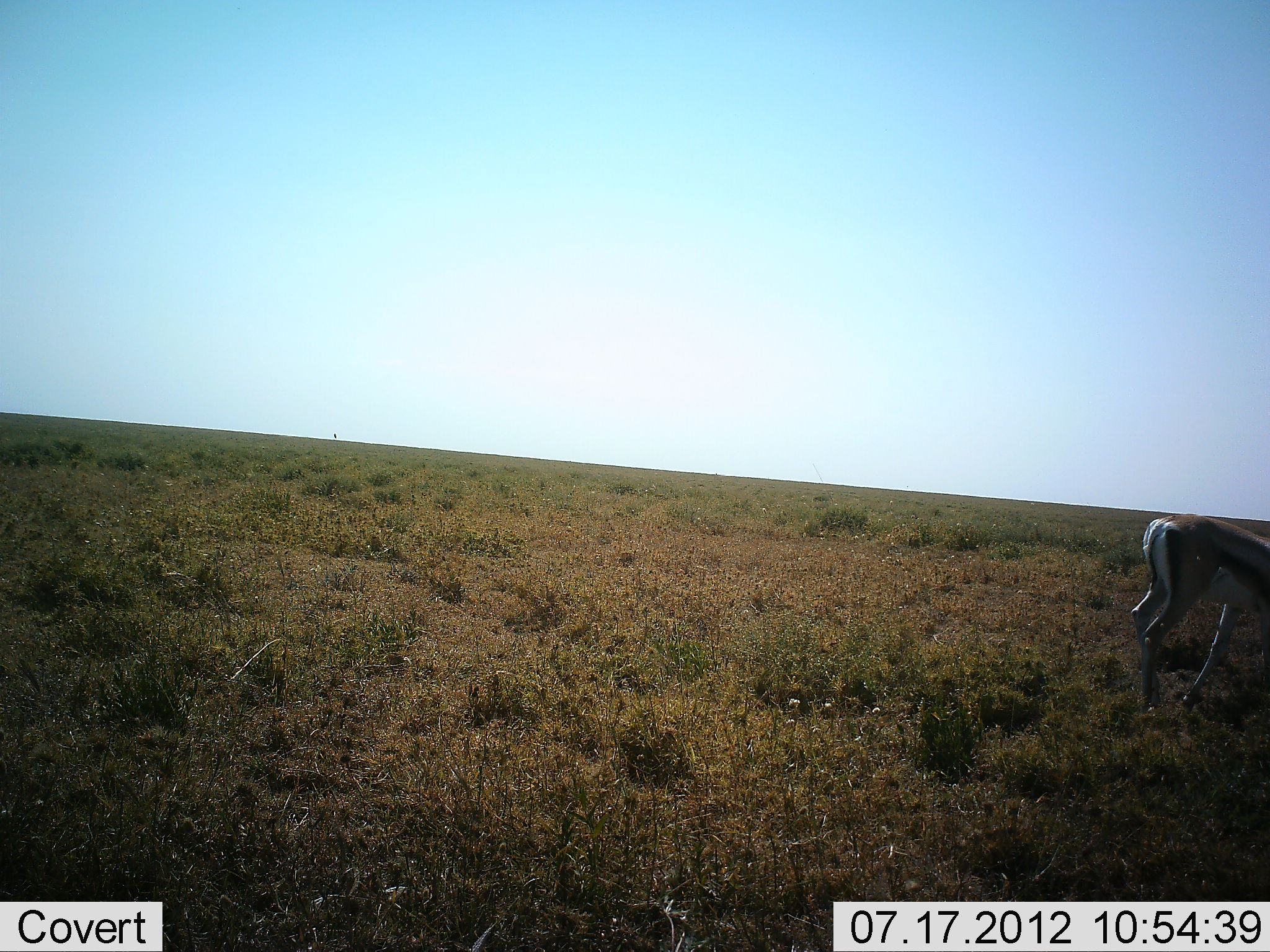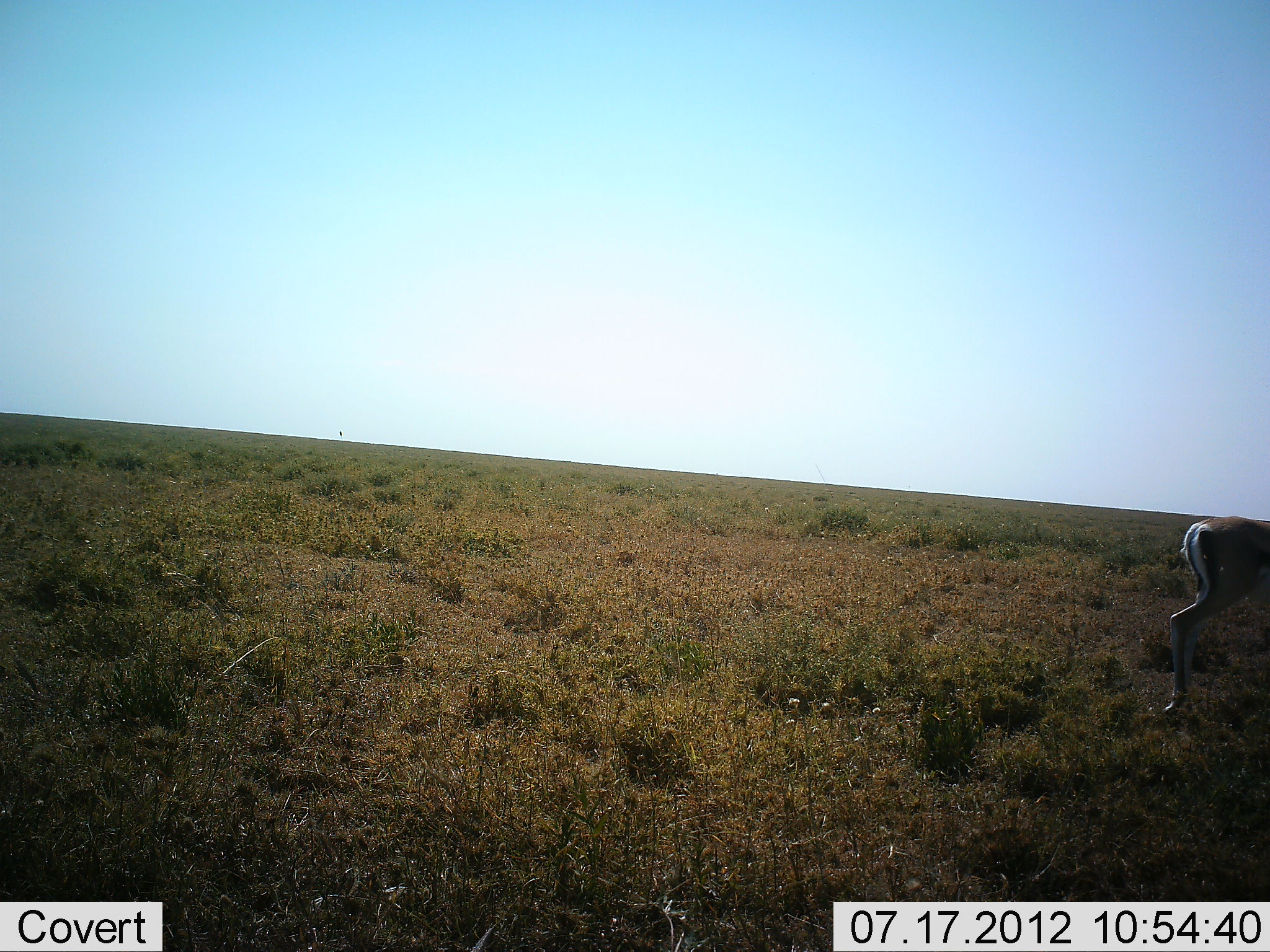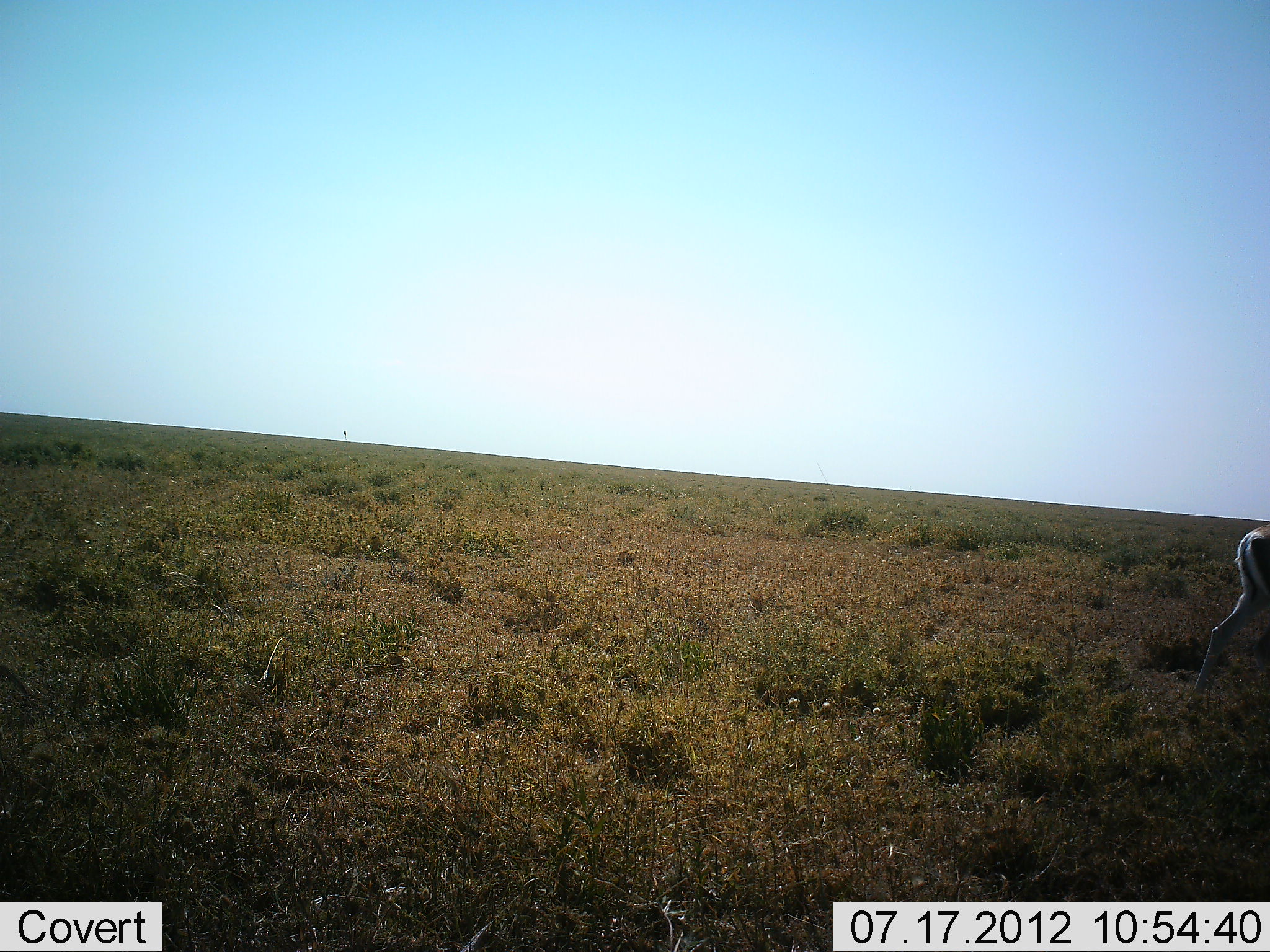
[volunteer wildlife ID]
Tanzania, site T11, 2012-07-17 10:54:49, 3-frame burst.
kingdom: Animalia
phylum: Chordata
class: Mammalia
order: Artiodactyla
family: Bovidae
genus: Eudorcas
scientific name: Eudorcas thomsonii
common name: thomson's gazelle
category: gazellethomsons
Gazellethomsons (thomson's gazelle) (Eudorcas thomsonii), count 1. Behavior (volunteer vote fractions): standing 0%, resting 0%, moving 100%, interacting 0%. Young present (vote fraction): 0%. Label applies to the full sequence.